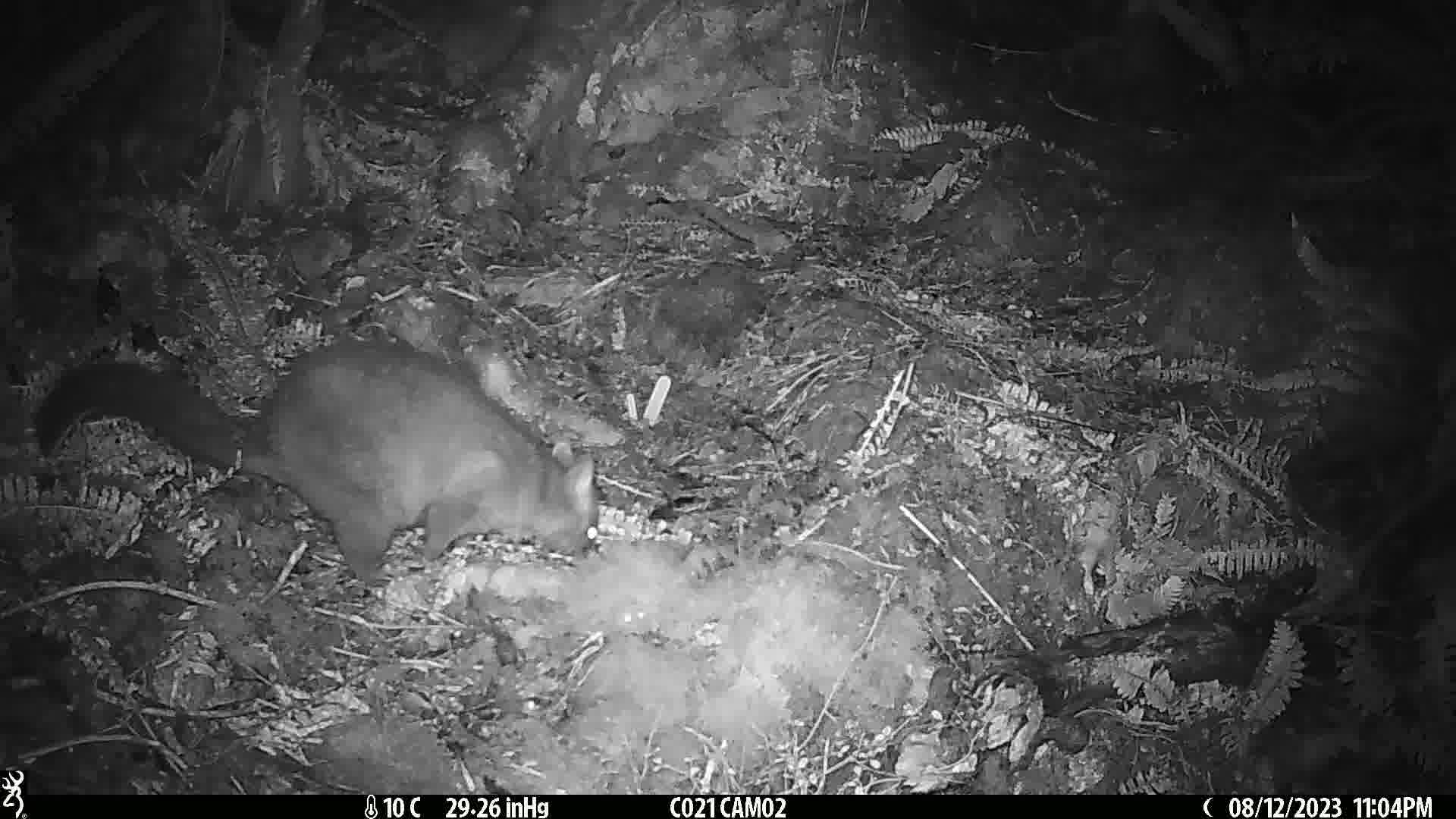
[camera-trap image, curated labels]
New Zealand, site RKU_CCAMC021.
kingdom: Animalia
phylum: Chordata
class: Mammalia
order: Diprotodontia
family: Phalangeridae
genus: Trichosurus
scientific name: Trichosurus vulpecula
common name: common brushtail possum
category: possum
Possum (common brushtail possum) (Trichosurus vulpecula).